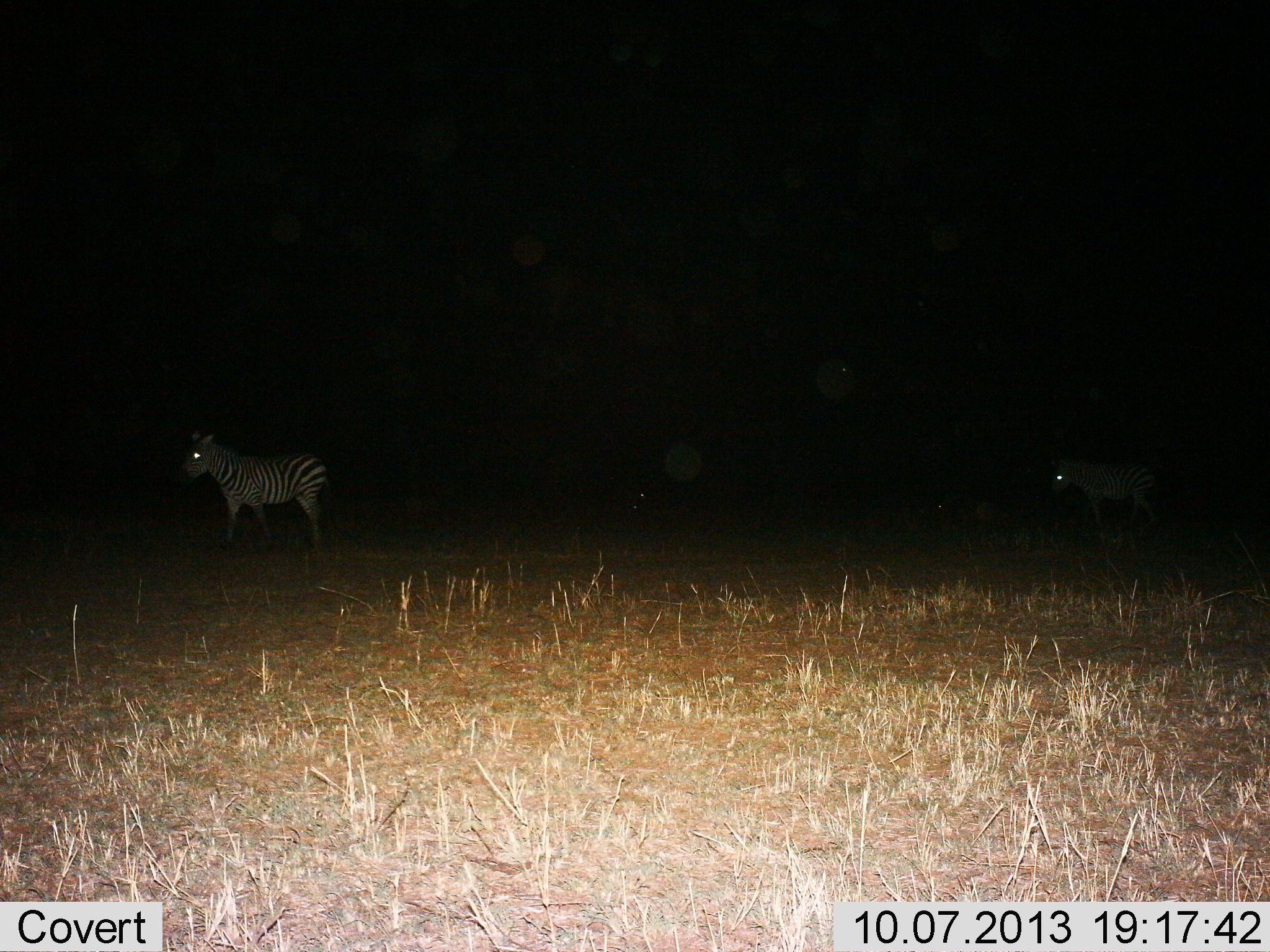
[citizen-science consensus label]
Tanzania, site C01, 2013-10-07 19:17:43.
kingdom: Animalia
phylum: Chordata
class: Mammalia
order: Perissodactyla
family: Equidae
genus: Equus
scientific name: Equus quagga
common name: plains zebra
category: zebra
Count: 2.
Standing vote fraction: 67%.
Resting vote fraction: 0%.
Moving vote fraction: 36%.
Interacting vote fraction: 0%.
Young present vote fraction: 3%.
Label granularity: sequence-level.